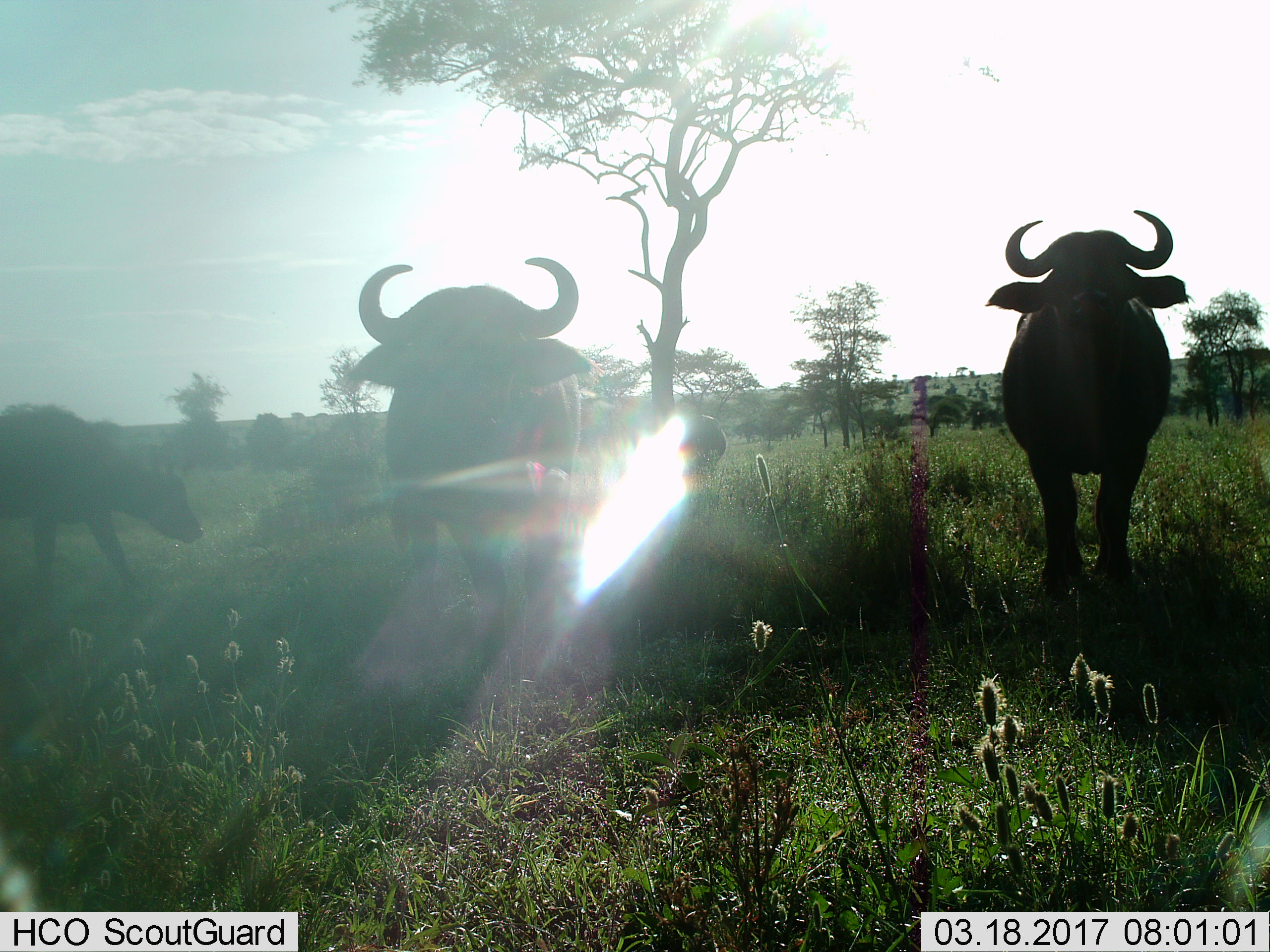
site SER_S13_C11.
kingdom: Animalia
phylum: Chordata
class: Mammalia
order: Artiodactyla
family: Bovidae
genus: Syncerus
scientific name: Syncerus caffer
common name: african buffalo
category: buffalo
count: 4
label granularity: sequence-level